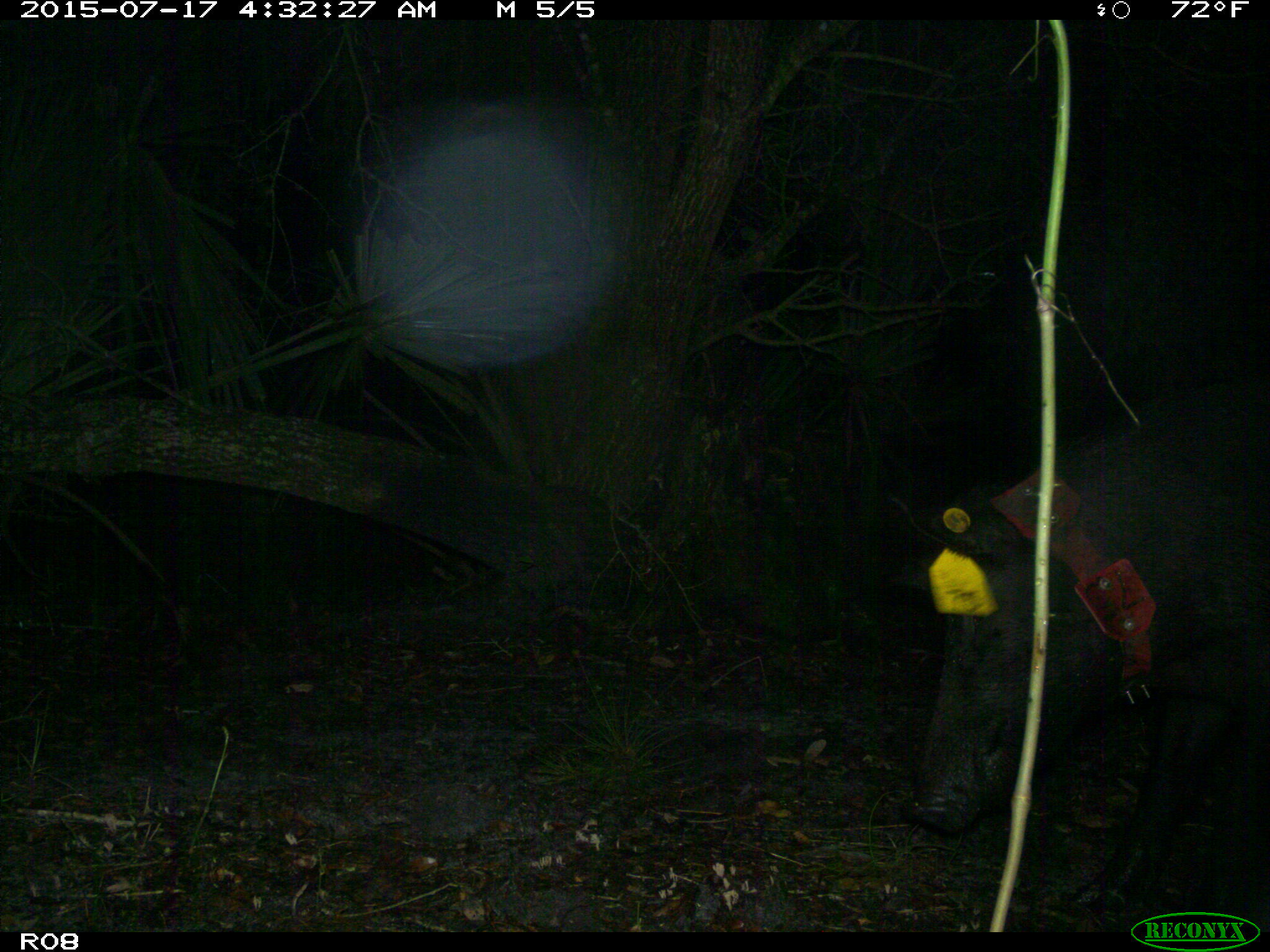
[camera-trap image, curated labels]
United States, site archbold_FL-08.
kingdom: Animalia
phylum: Chordata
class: Mammalia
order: Artiodactyla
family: Suidae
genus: Sus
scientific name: Sus scrofa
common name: wild boar